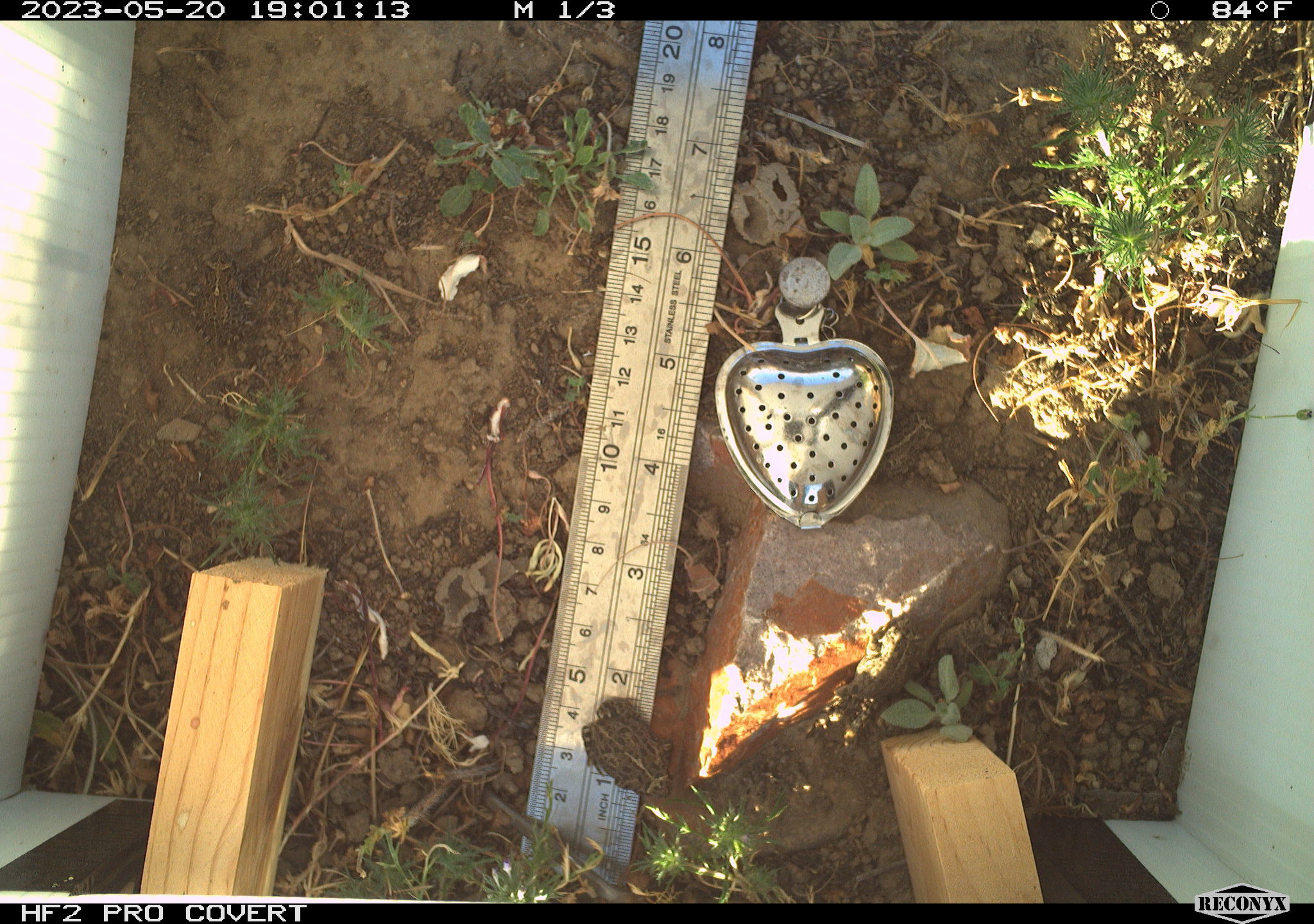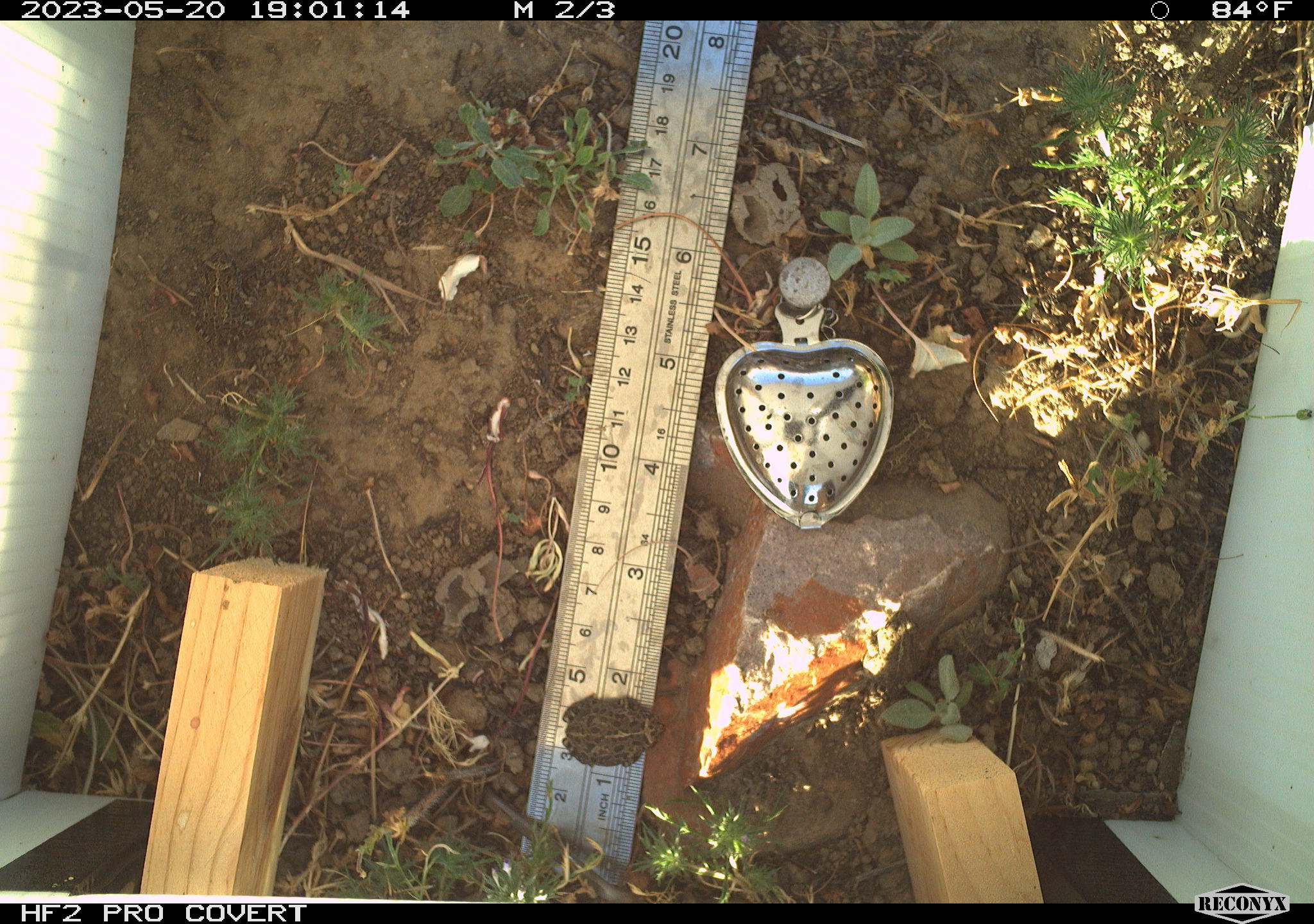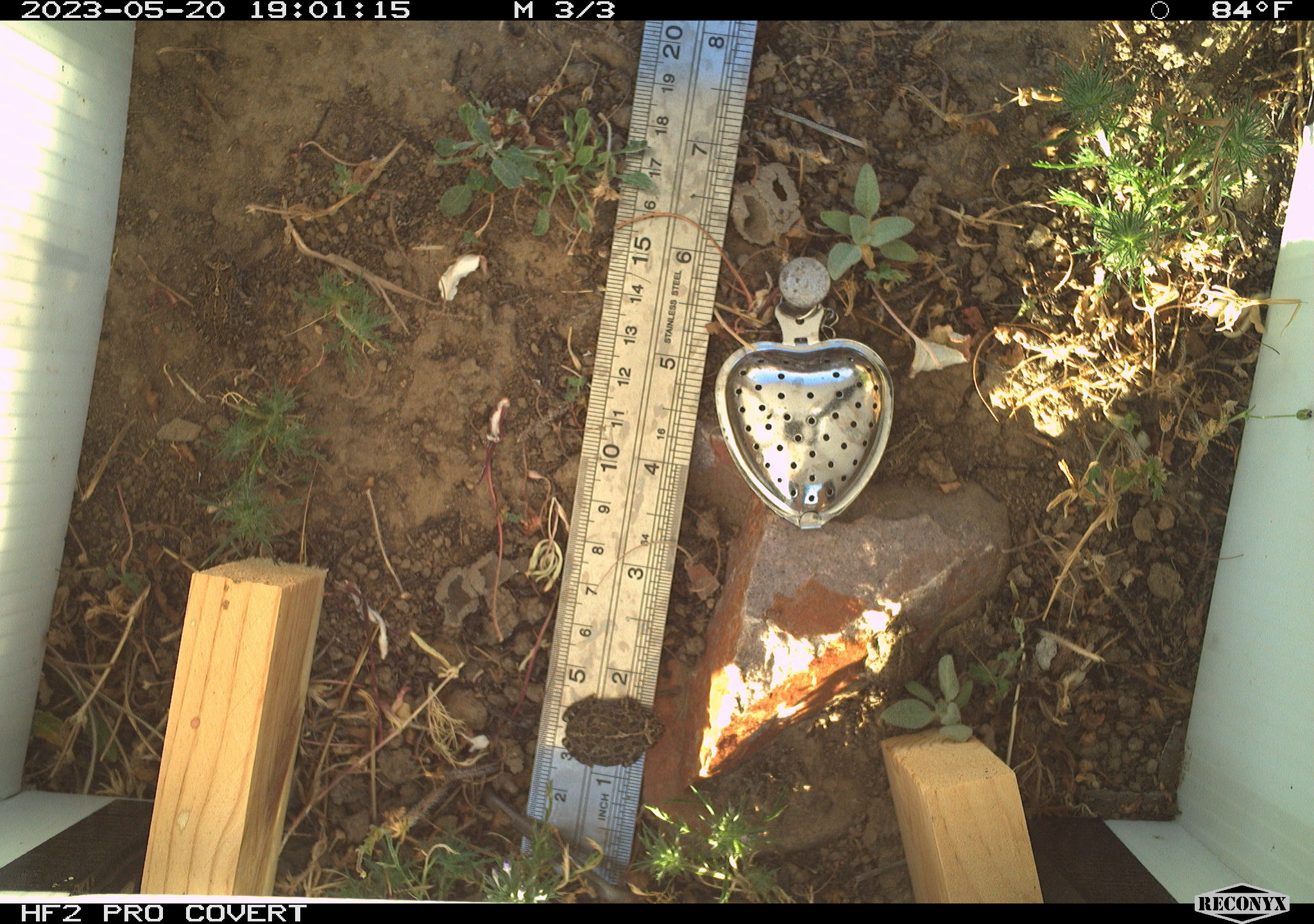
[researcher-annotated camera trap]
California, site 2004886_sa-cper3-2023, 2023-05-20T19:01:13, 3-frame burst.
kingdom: Animalia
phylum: Chordata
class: Amphibia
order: Anura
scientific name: Anura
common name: frogs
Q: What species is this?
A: Frogs (Anura).